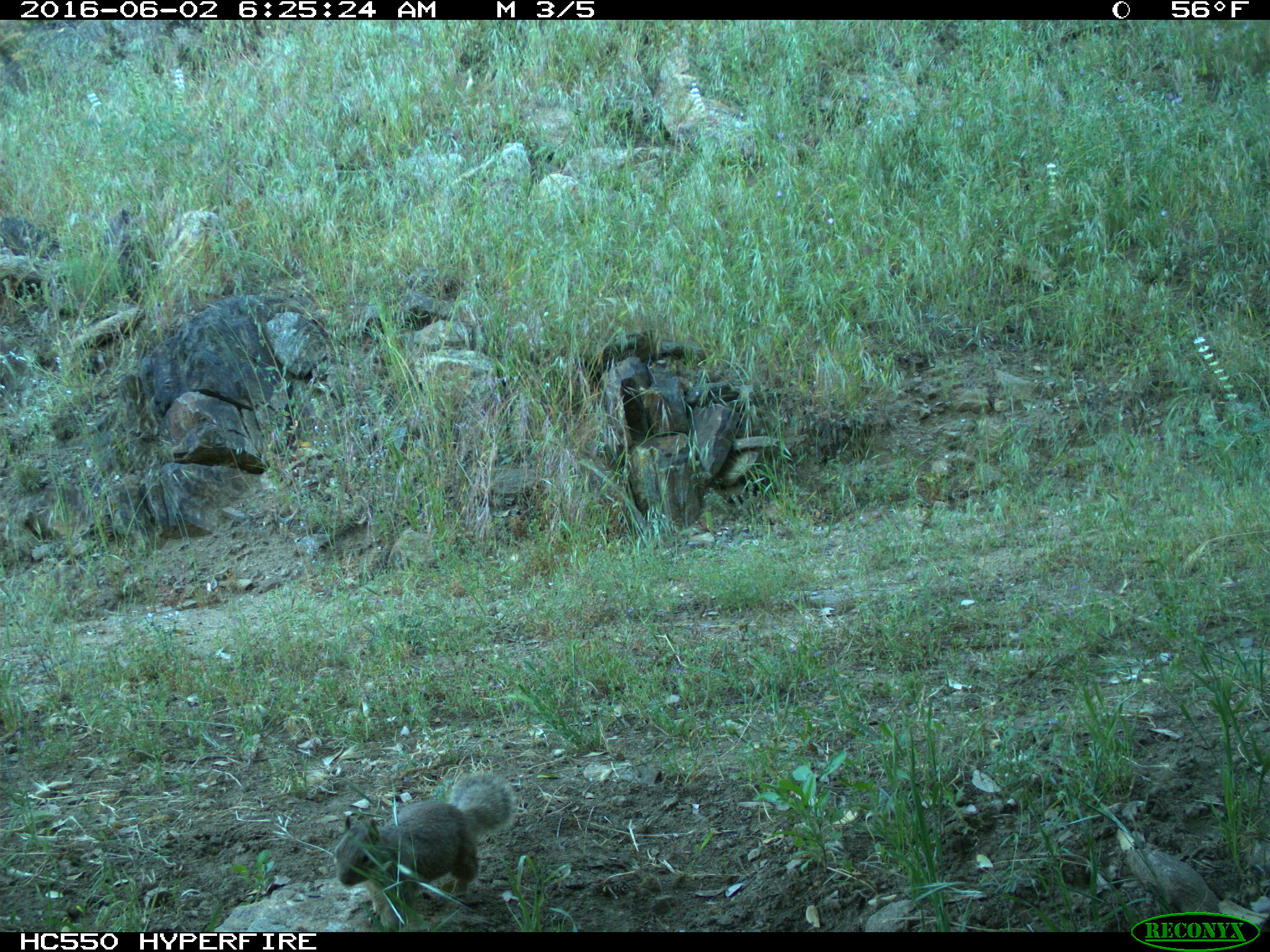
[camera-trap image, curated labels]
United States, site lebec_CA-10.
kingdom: Animalia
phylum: Chordata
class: Mammalia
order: Rodentia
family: Sciuridae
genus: Otospermophilus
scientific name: Otospermophilus beecheyi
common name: california ground squirrel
Otospermophilus beecheyi (california ground squirrel).